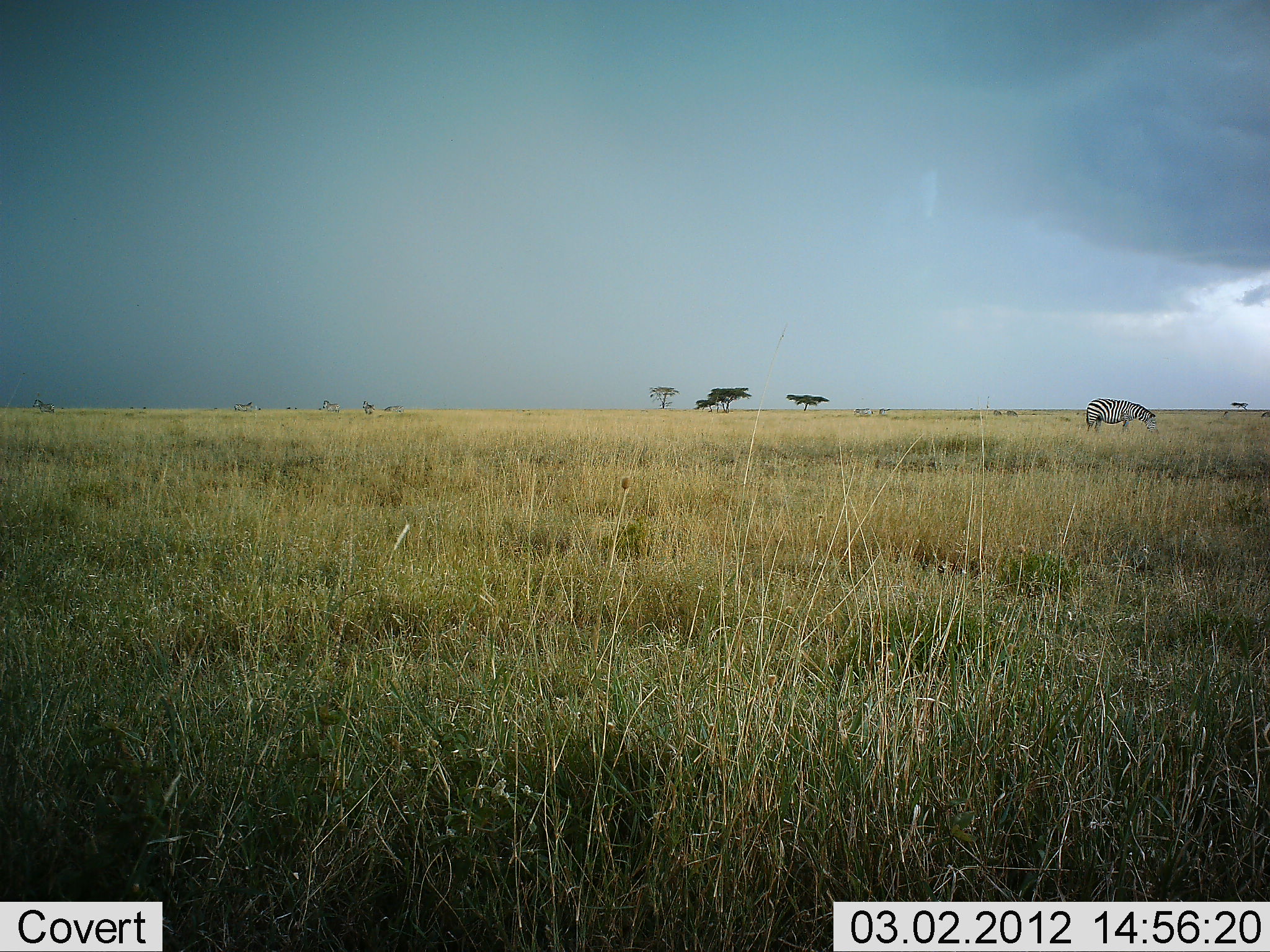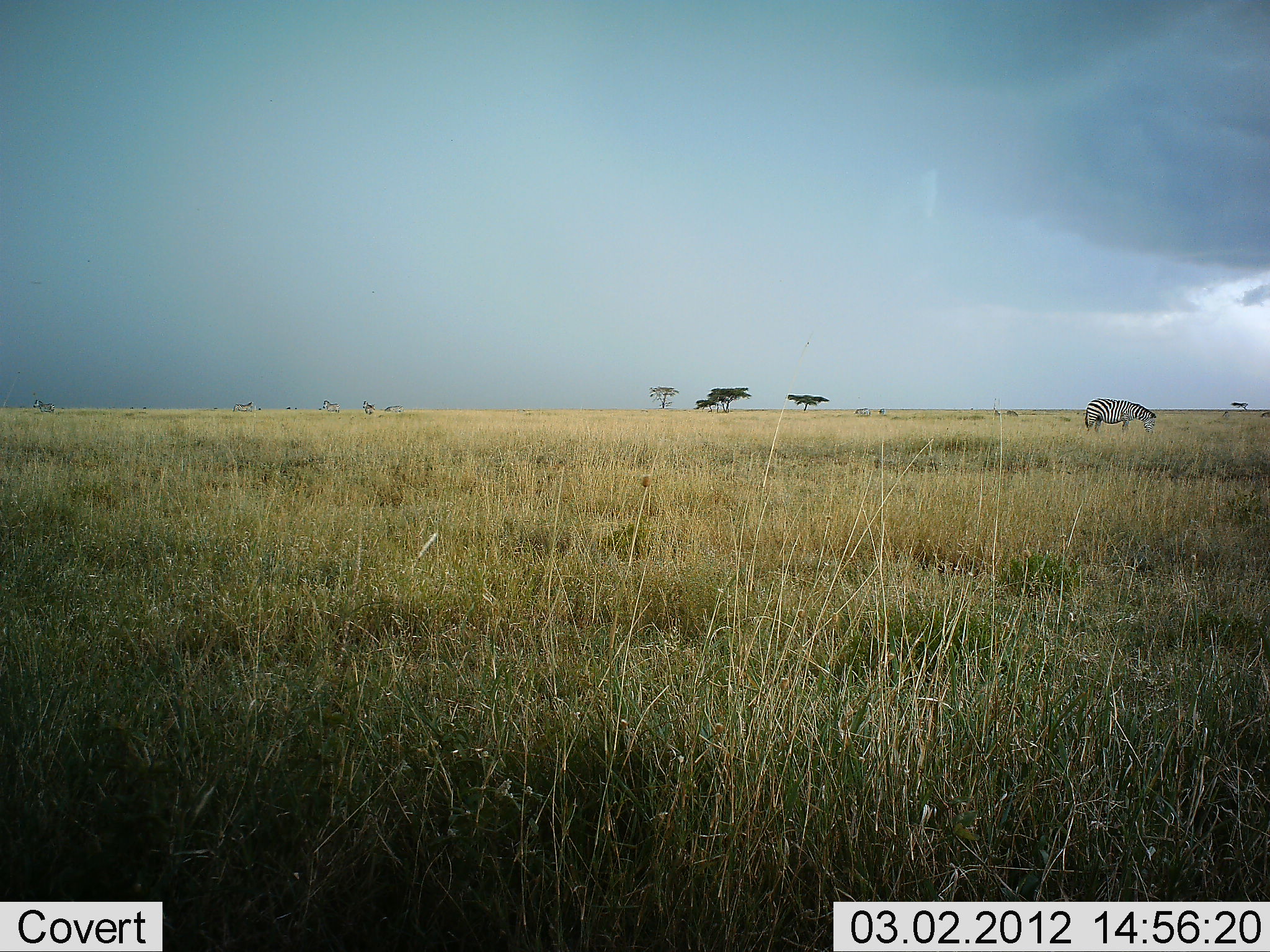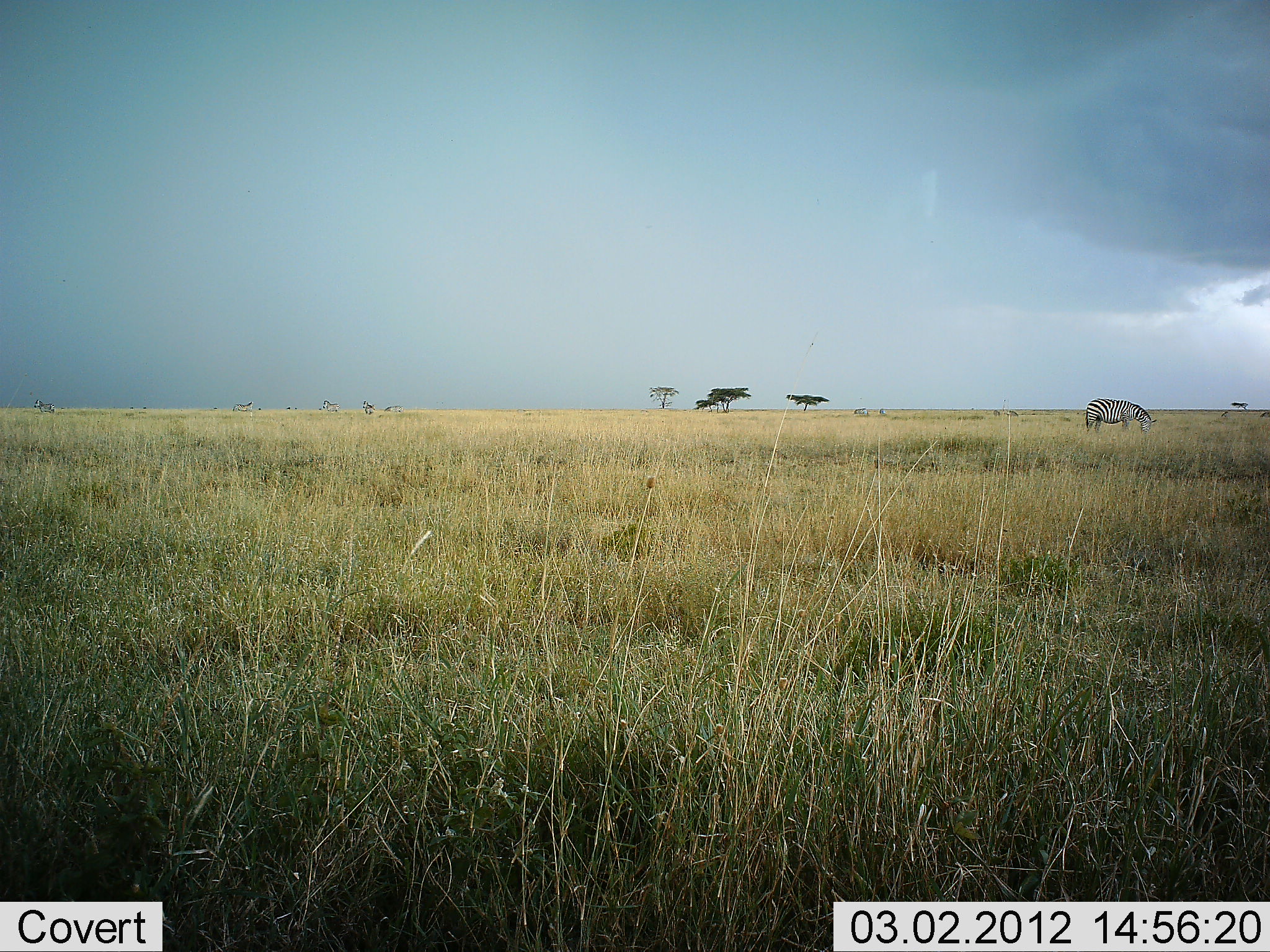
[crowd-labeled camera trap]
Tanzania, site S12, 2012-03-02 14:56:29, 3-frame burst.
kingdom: Animalia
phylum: Chordata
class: Mammalia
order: Perissodactyla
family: Equidae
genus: Equus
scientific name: Equus quagga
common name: plains zebra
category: zebra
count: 1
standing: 50%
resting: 0%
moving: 0%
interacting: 0%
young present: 0%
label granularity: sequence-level